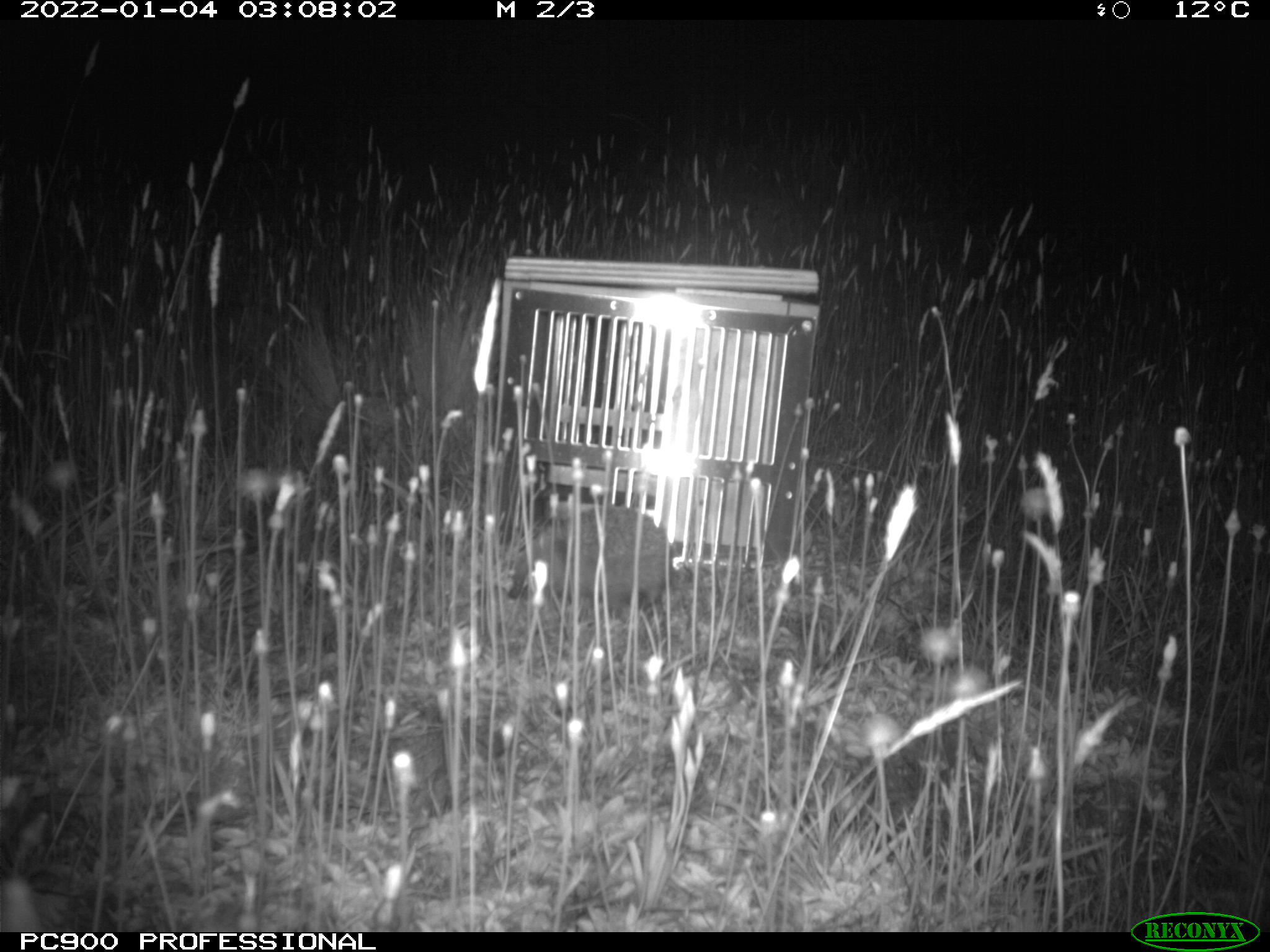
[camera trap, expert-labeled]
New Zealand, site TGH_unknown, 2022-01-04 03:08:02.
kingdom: Animalia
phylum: Chordata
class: Mammalia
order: Eulipotyphla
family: Erinaceidae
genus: Erinaceus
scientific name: Erinaceus europaeus europaeus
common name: european hedgehog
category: hedgehog